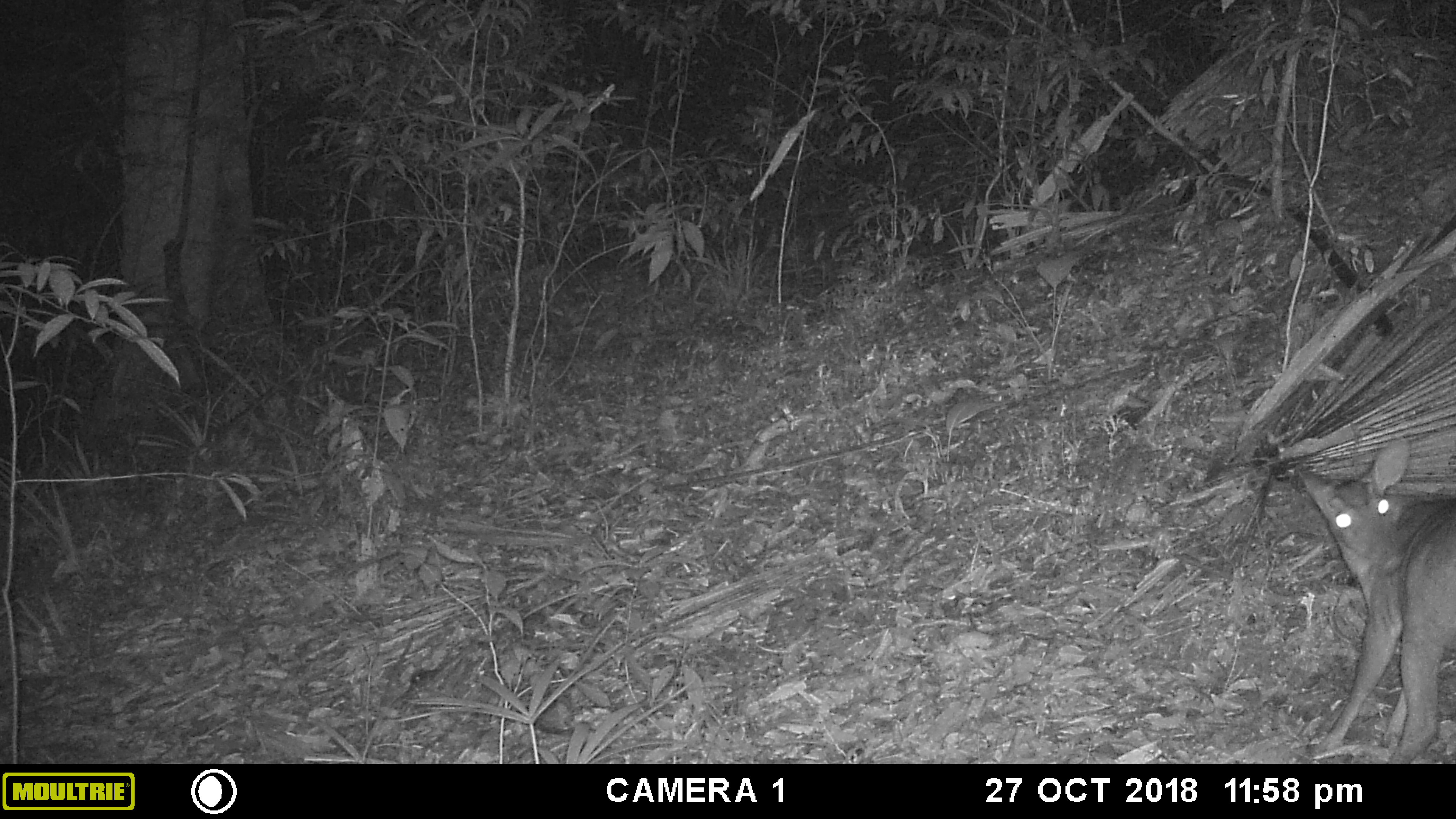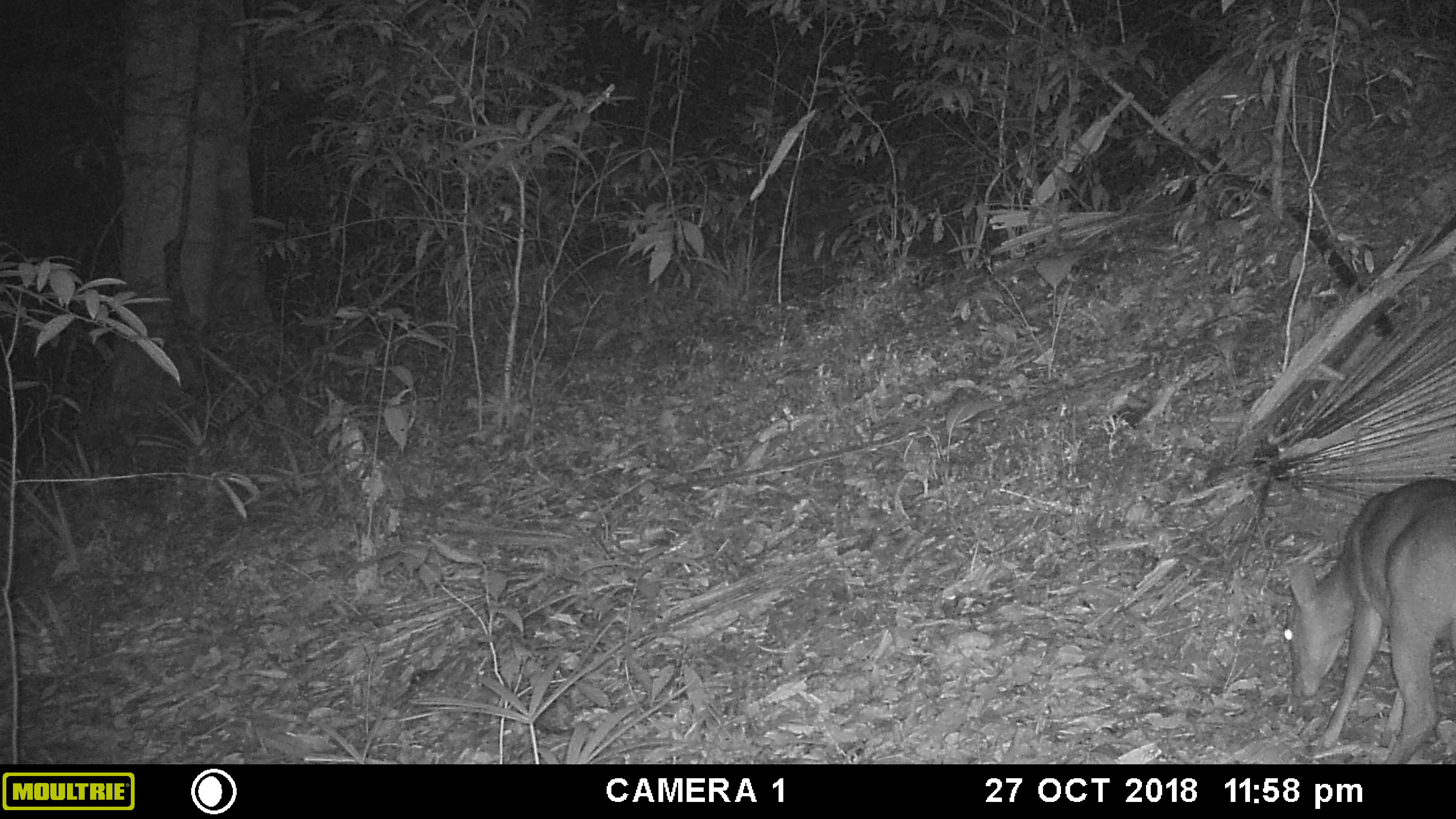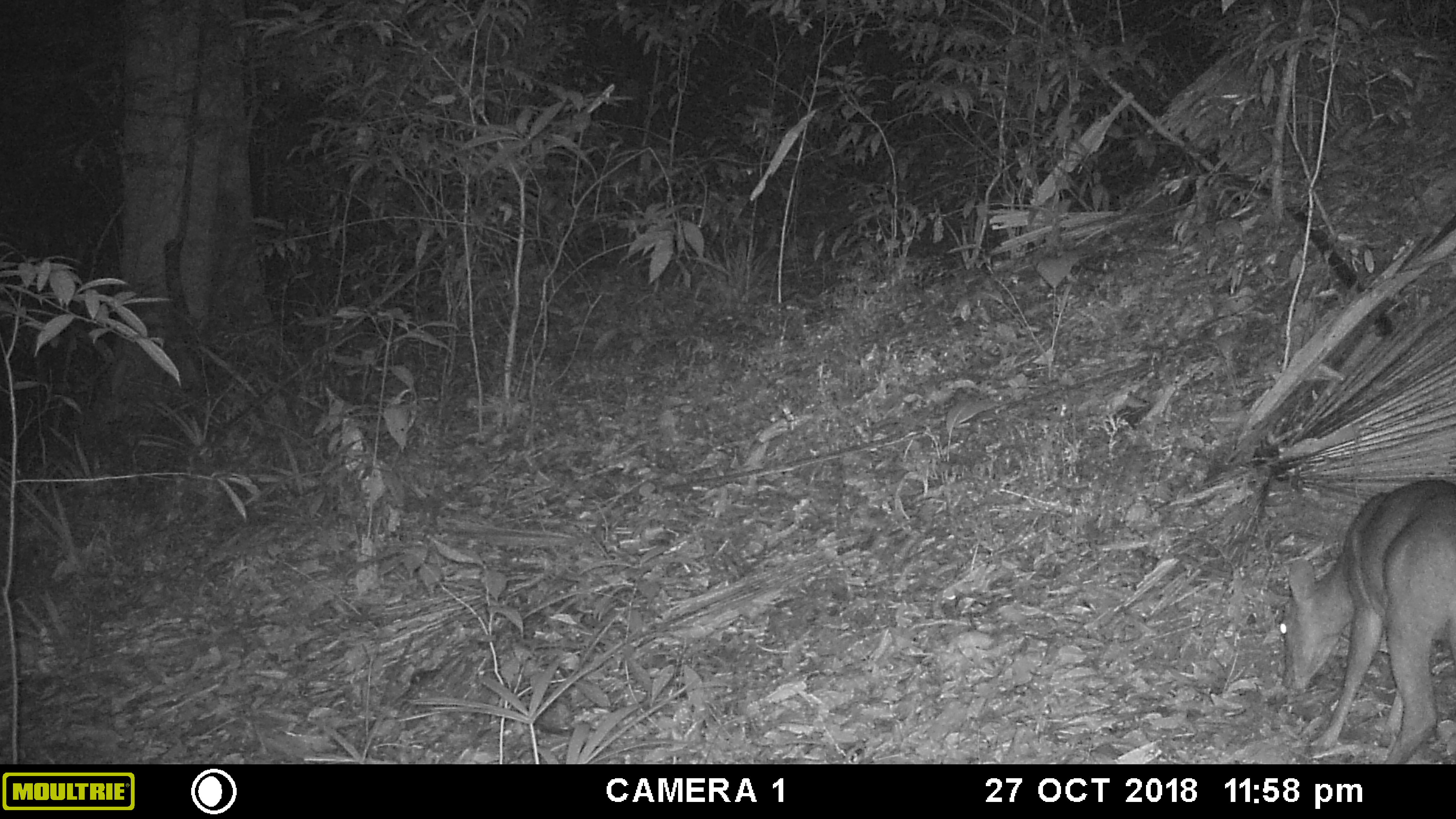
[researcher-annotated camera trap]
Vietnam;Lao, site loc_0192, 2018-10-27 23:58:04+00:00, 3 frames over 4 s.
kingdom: Animalia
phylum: Chordata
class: Mammalia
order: Artiodactyla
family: Cervidae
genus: Muntiacus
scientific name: Muntiacus vuquangensis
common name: large-antlered muntjac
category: large antlered muntjac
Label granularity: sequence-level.